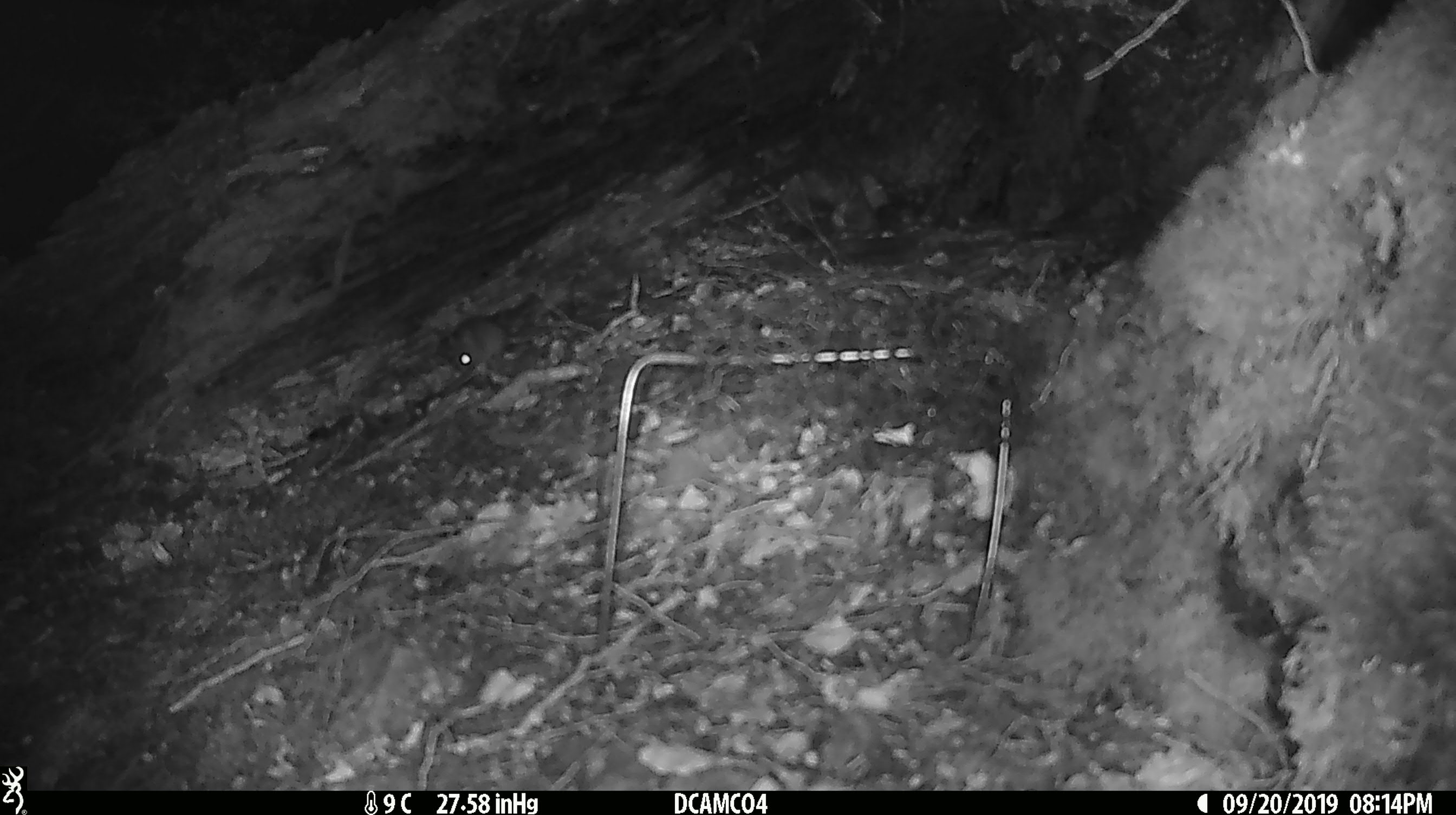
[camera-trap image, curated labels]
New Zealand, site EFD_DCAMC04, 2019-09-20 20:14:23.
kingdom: Animalia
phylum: Chordata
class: Mammalia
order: Rodentia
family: Muridae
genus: Mus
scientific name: Mus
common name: mouse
Mouse (Mus).